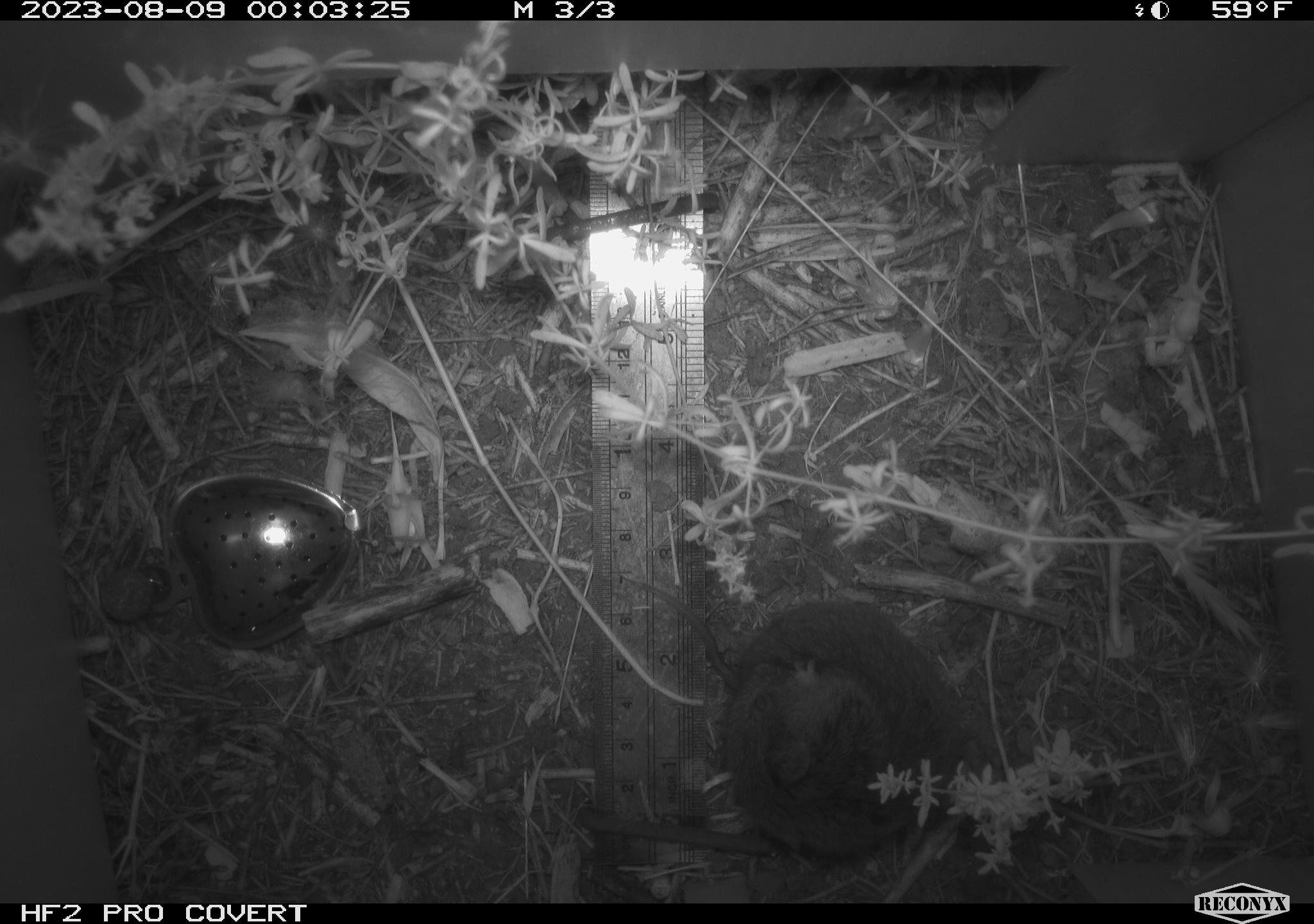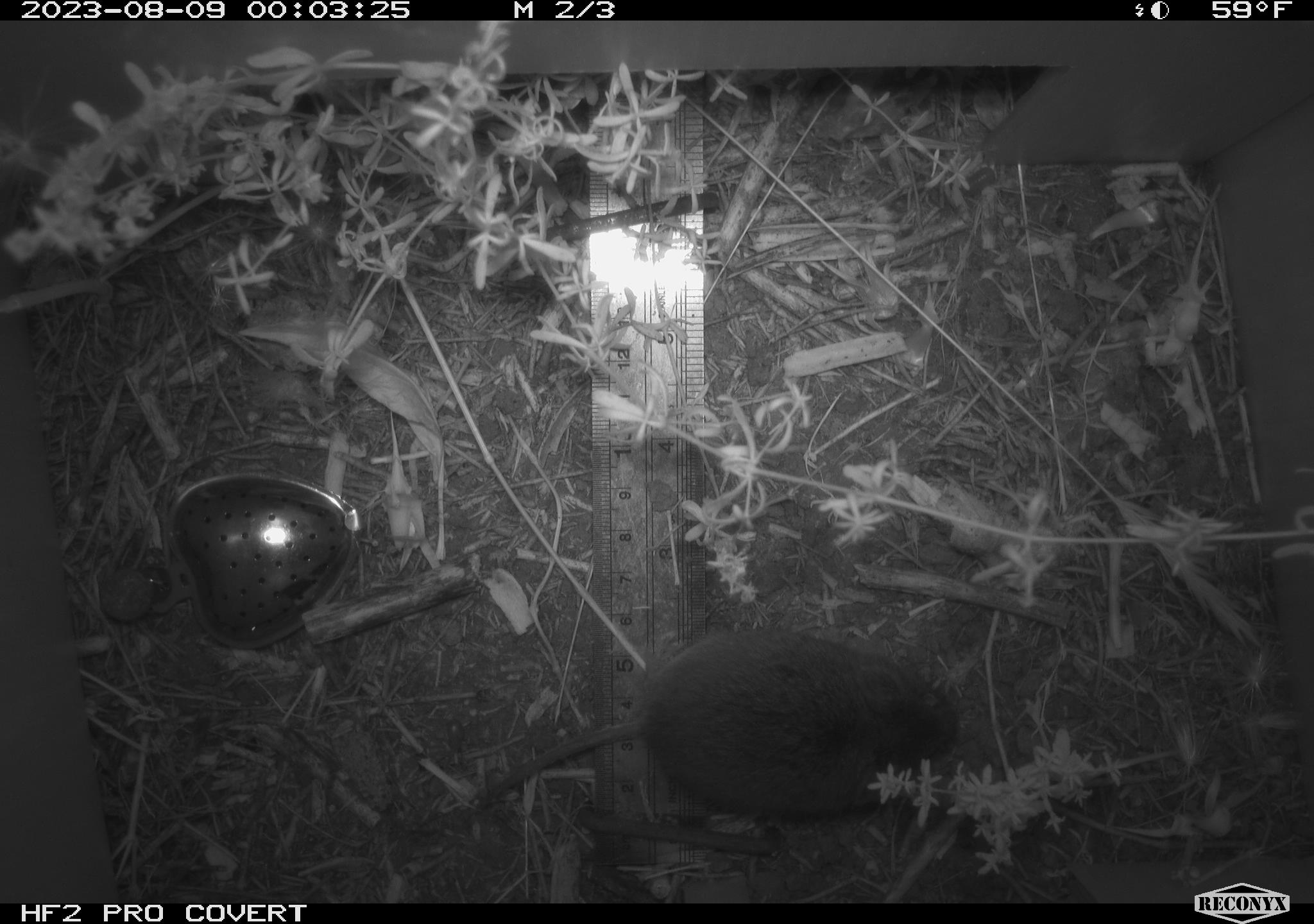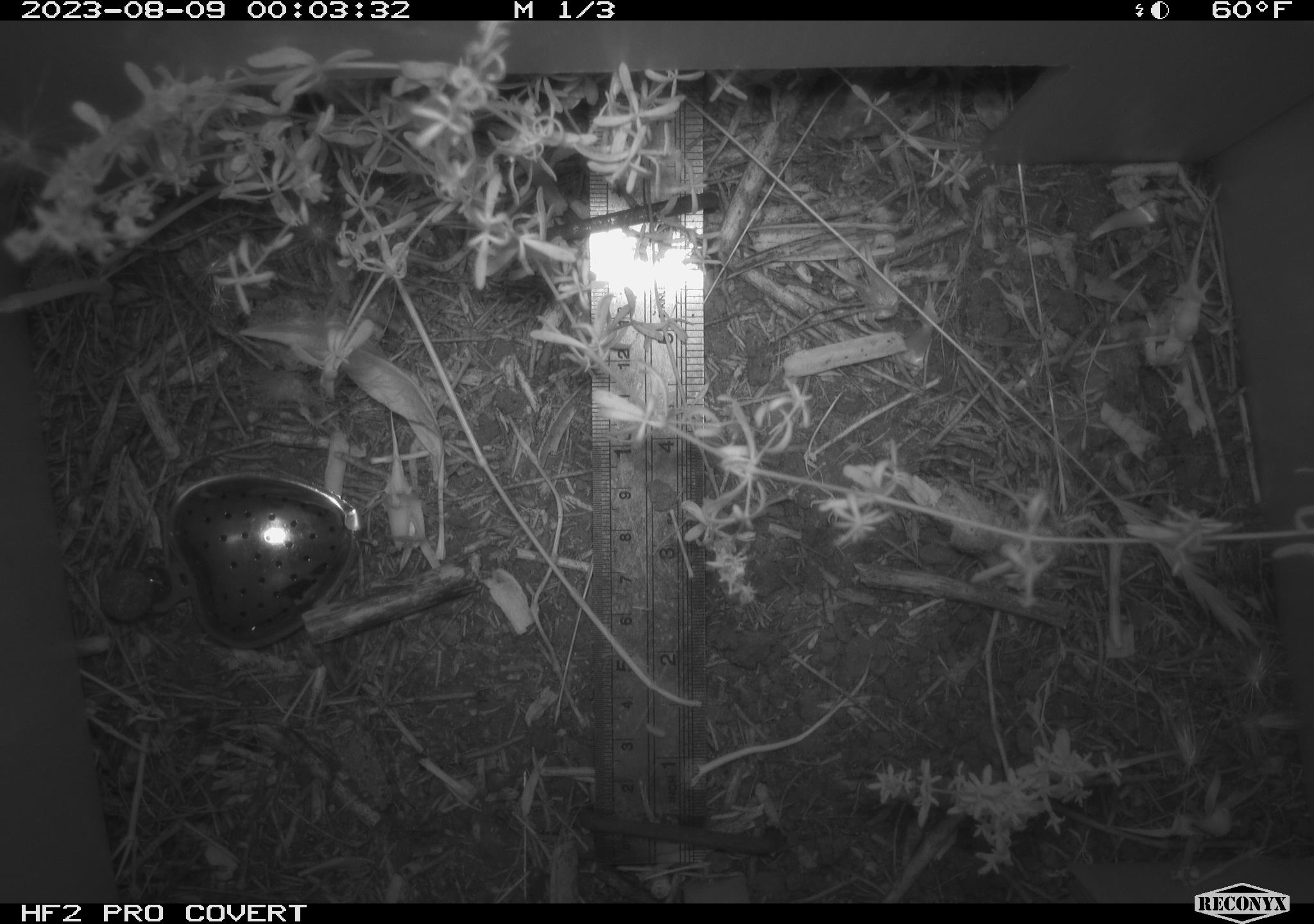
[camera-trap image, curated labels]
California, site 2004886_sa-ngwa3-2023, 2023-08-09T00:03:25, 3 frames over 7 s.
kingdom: Animalia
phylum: Chordata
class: Mammalia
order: Rodentia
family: Cricetidae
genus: Microtus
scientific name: Microtus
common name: meadow vole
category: microtus species